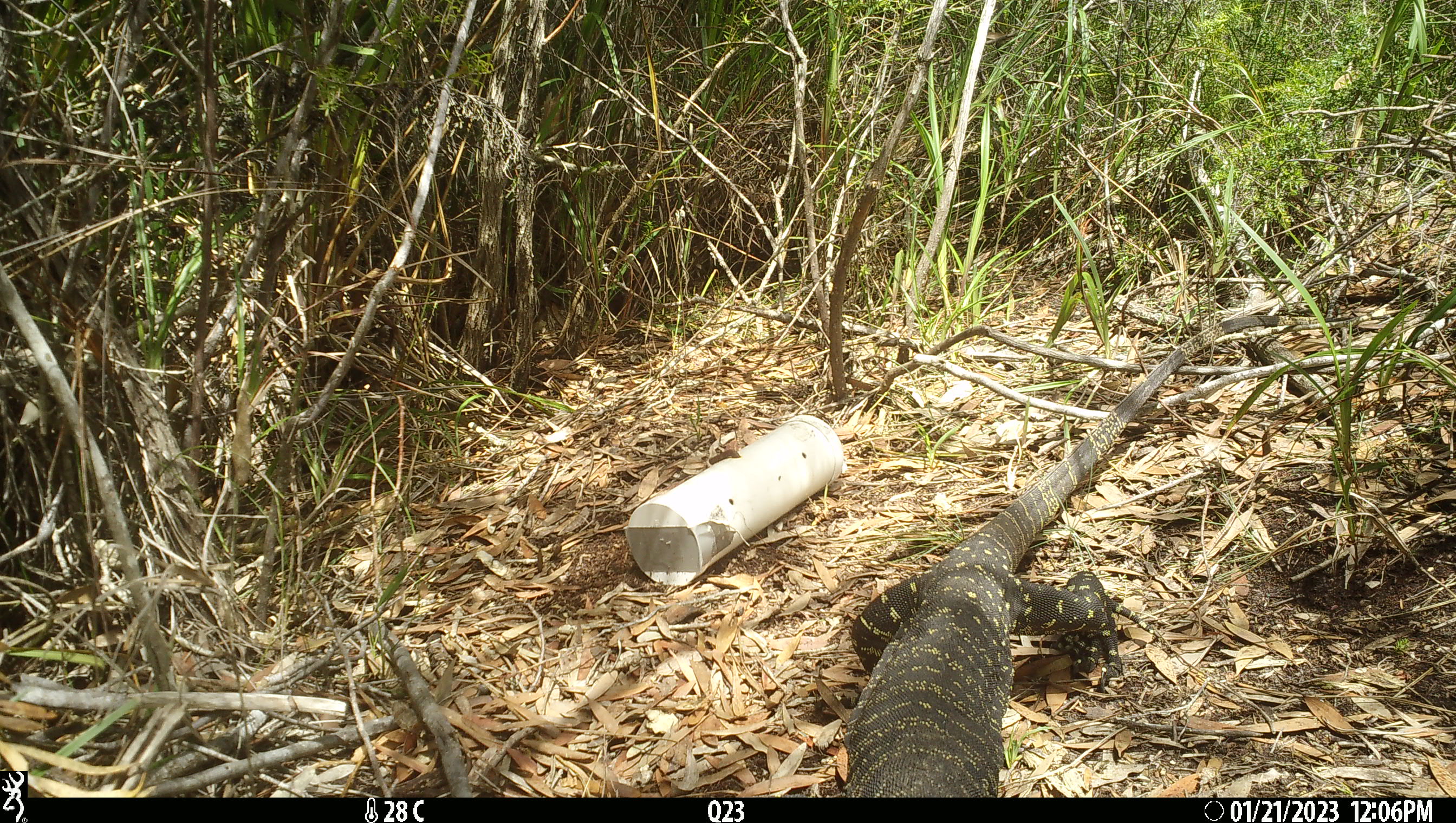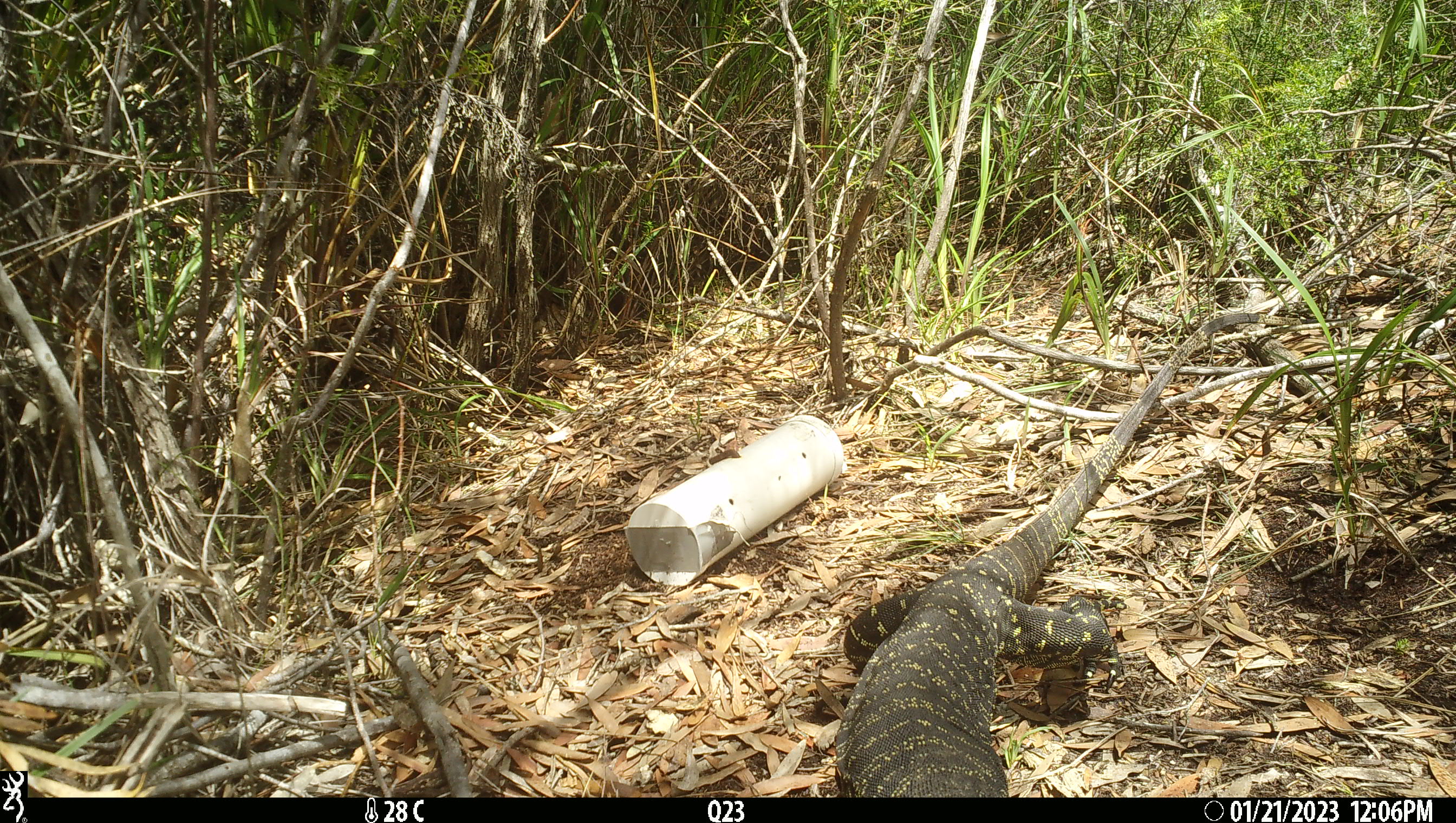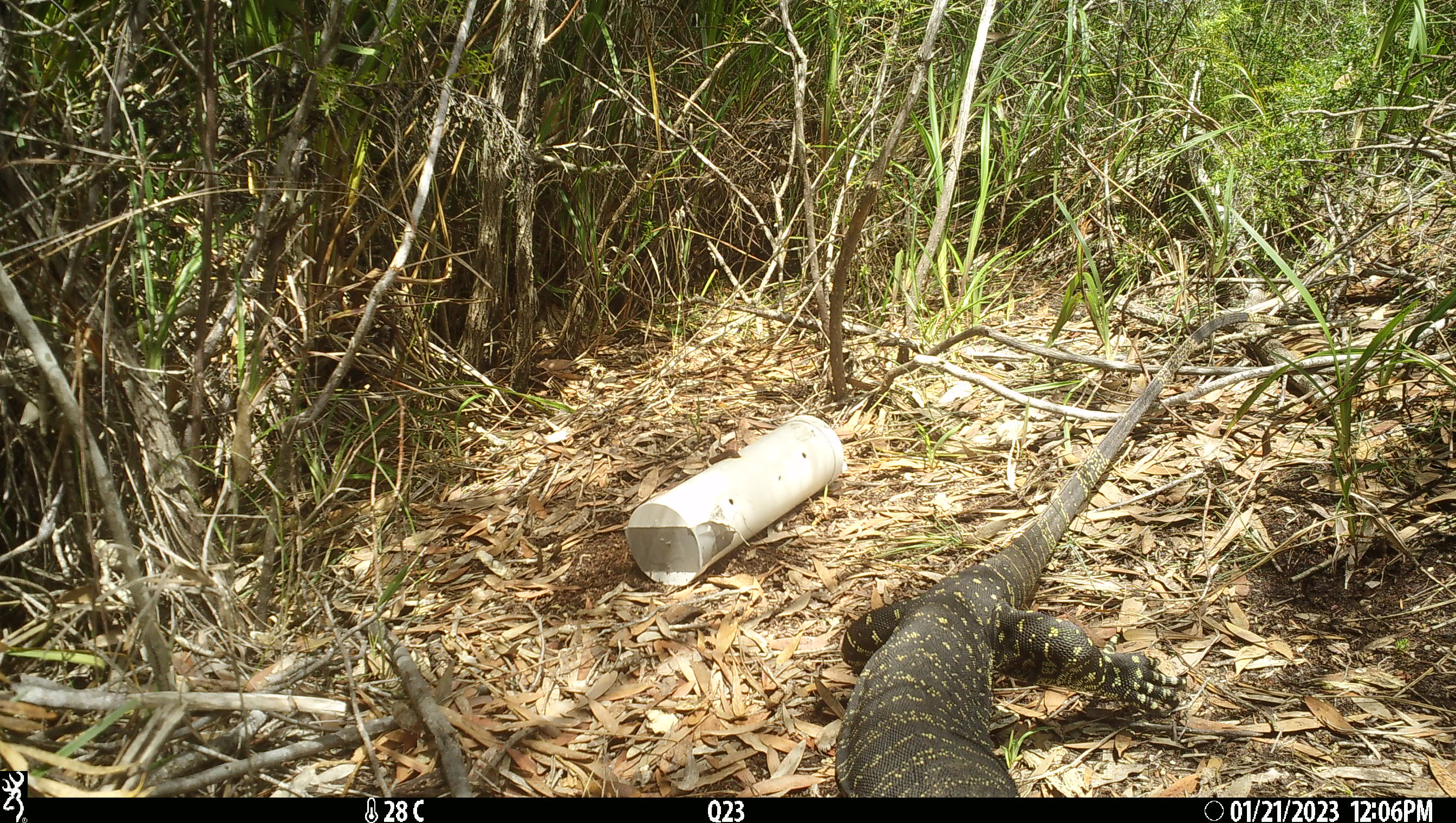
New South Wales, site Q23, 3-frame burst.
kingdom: Animalia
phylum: Chordata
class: Reptilia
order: Squamata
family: Varanidae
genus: Varanus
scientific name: Varanus varius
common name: lace monitor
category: goanna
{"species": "goanna (lace monitor) (Varanus varius)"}